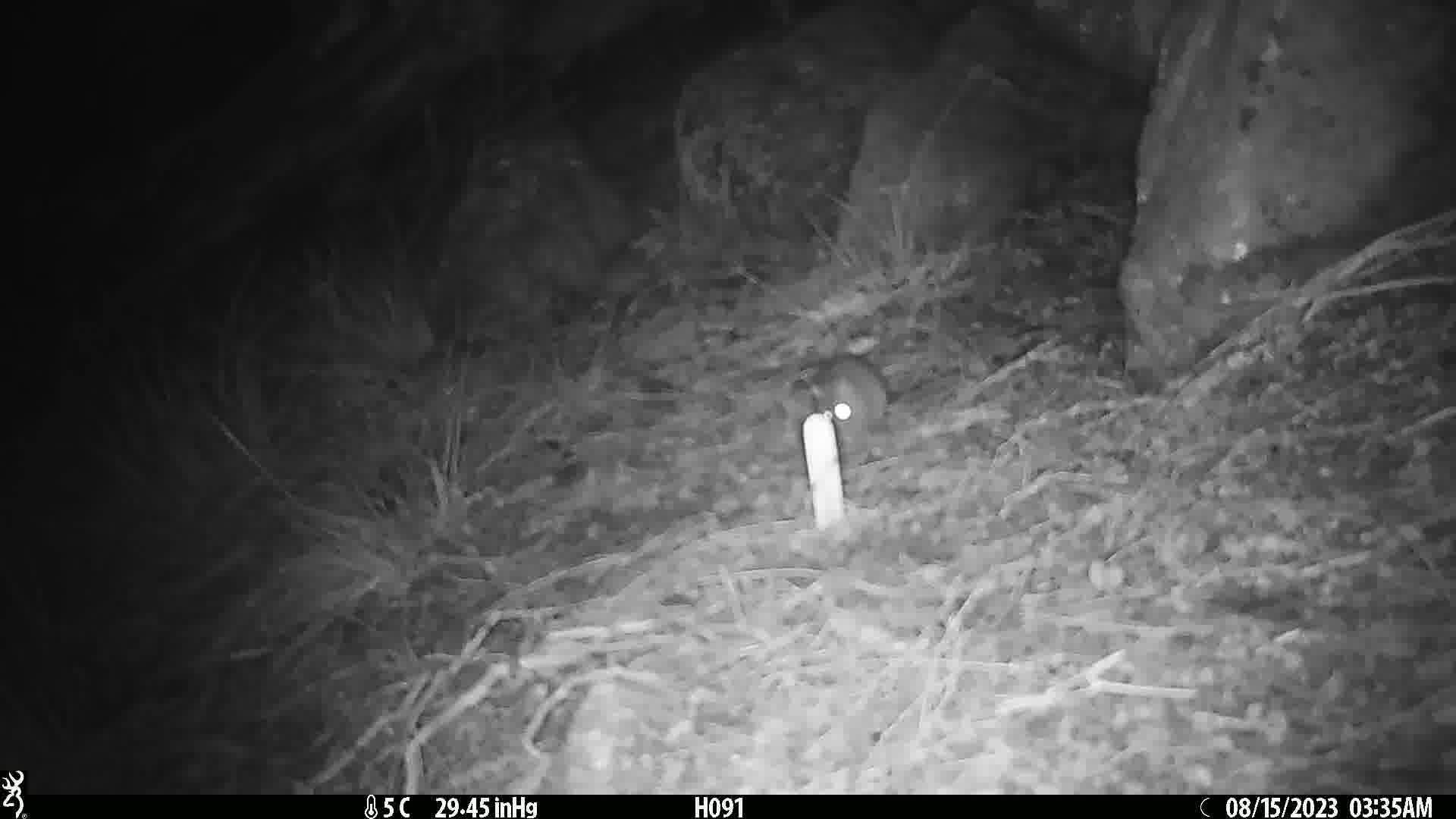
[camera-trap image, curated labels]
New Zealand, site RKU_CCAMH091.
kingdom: Animalia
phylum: Chordata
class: Mammalia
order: Rodentia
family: Muridae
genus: Rattus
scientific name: Rattus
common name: rat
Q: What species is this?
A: Rat (Rattus).